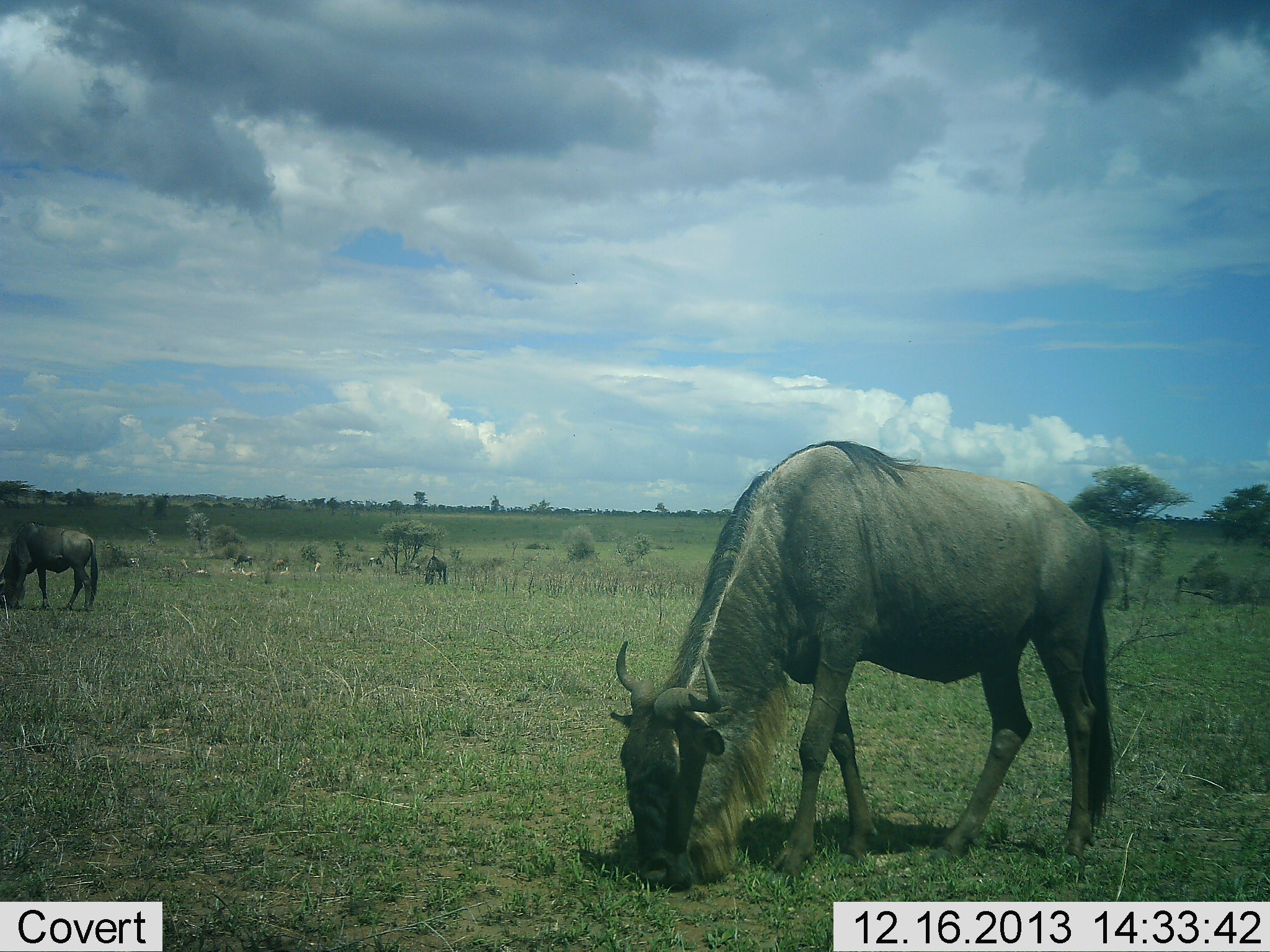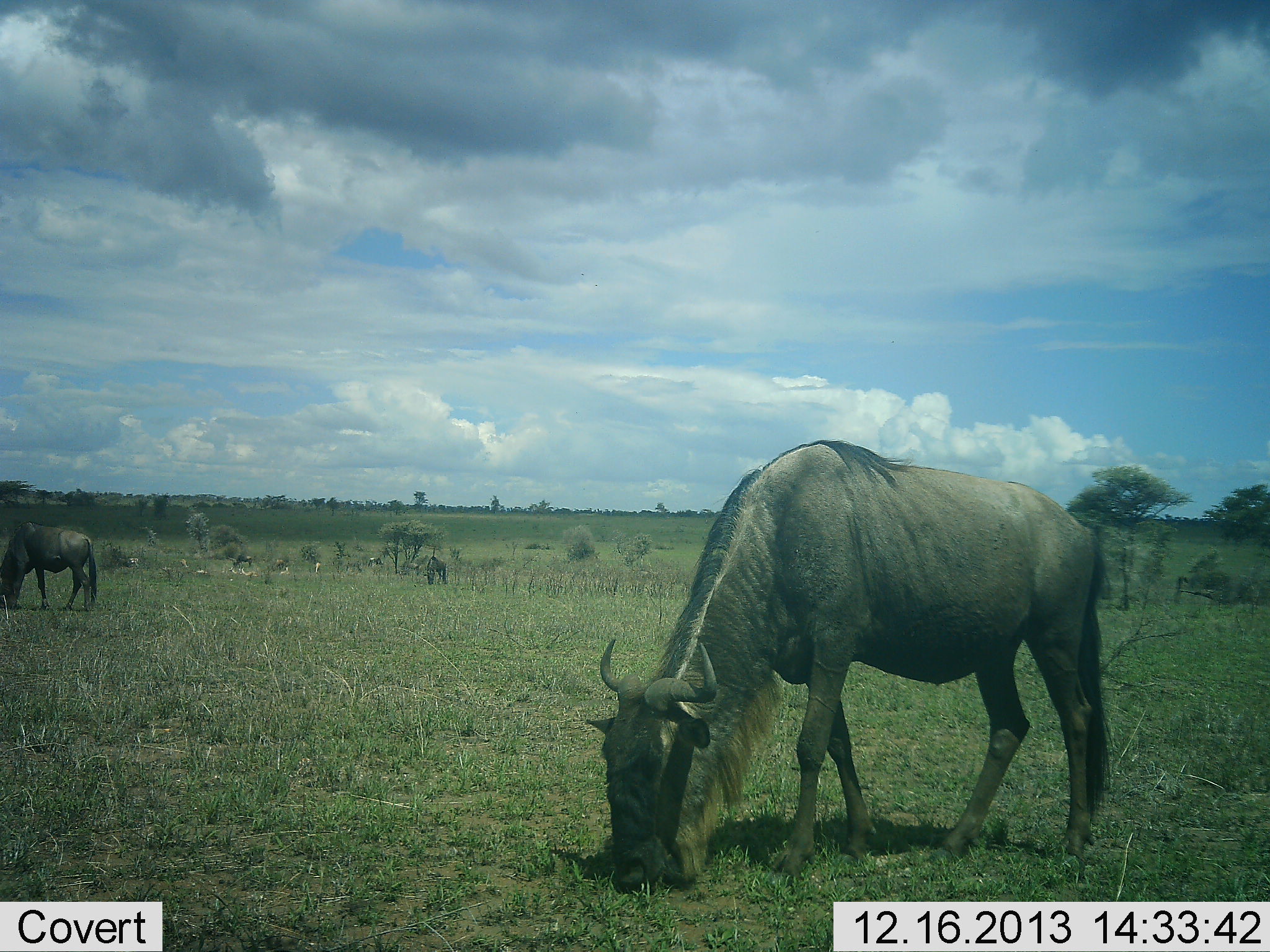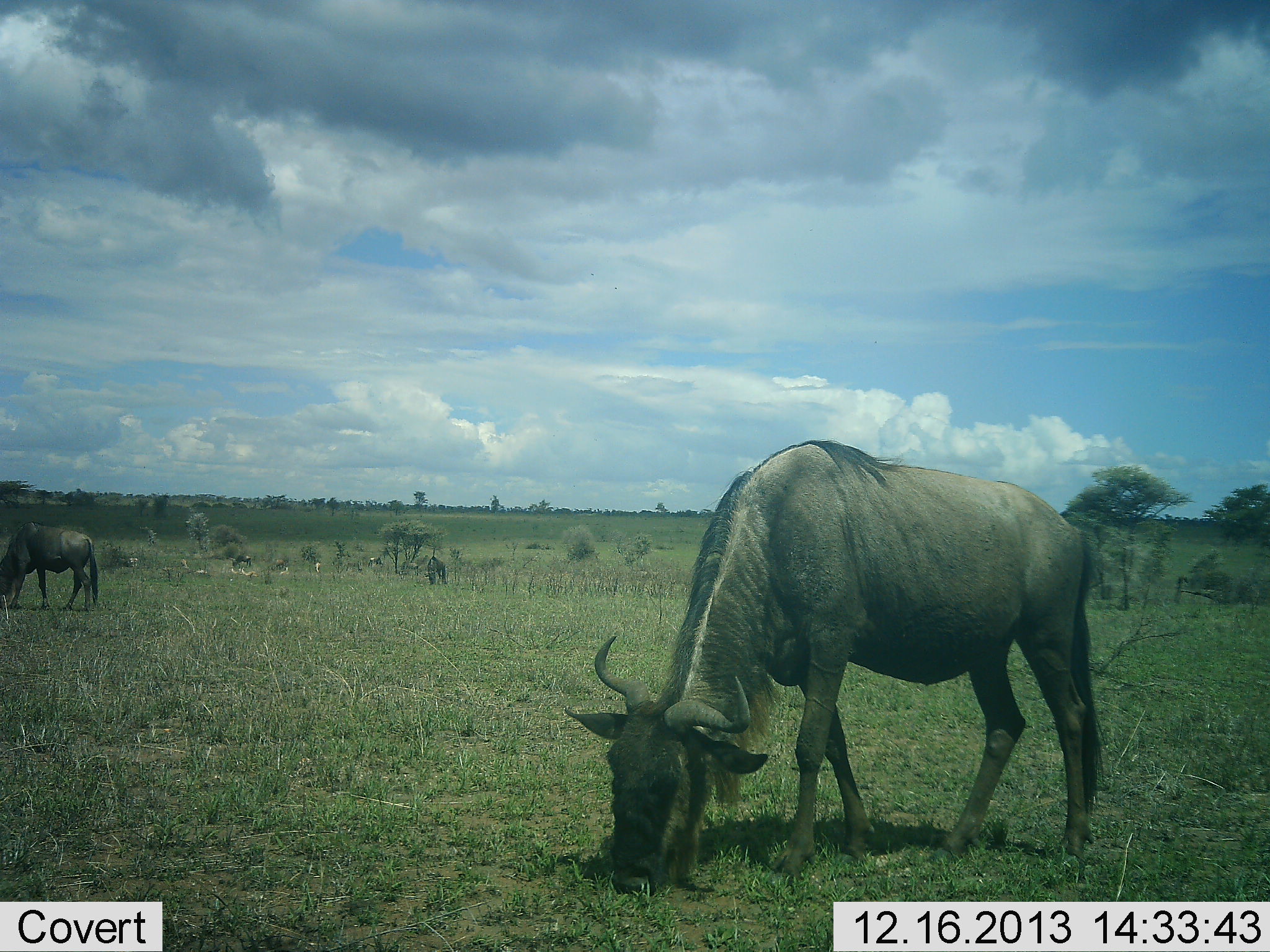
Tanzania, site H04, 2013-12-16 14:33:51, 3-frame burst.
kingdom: Animalia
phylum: Chordata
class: Mammalia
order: Artiodactyla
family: Bovidae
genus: Connochaetes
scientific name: Connochaetes taurinus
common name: blue wildebeest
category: wildebeest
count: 4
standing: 17%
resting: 0%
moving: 0%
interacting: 0%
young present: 0%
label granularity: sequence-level